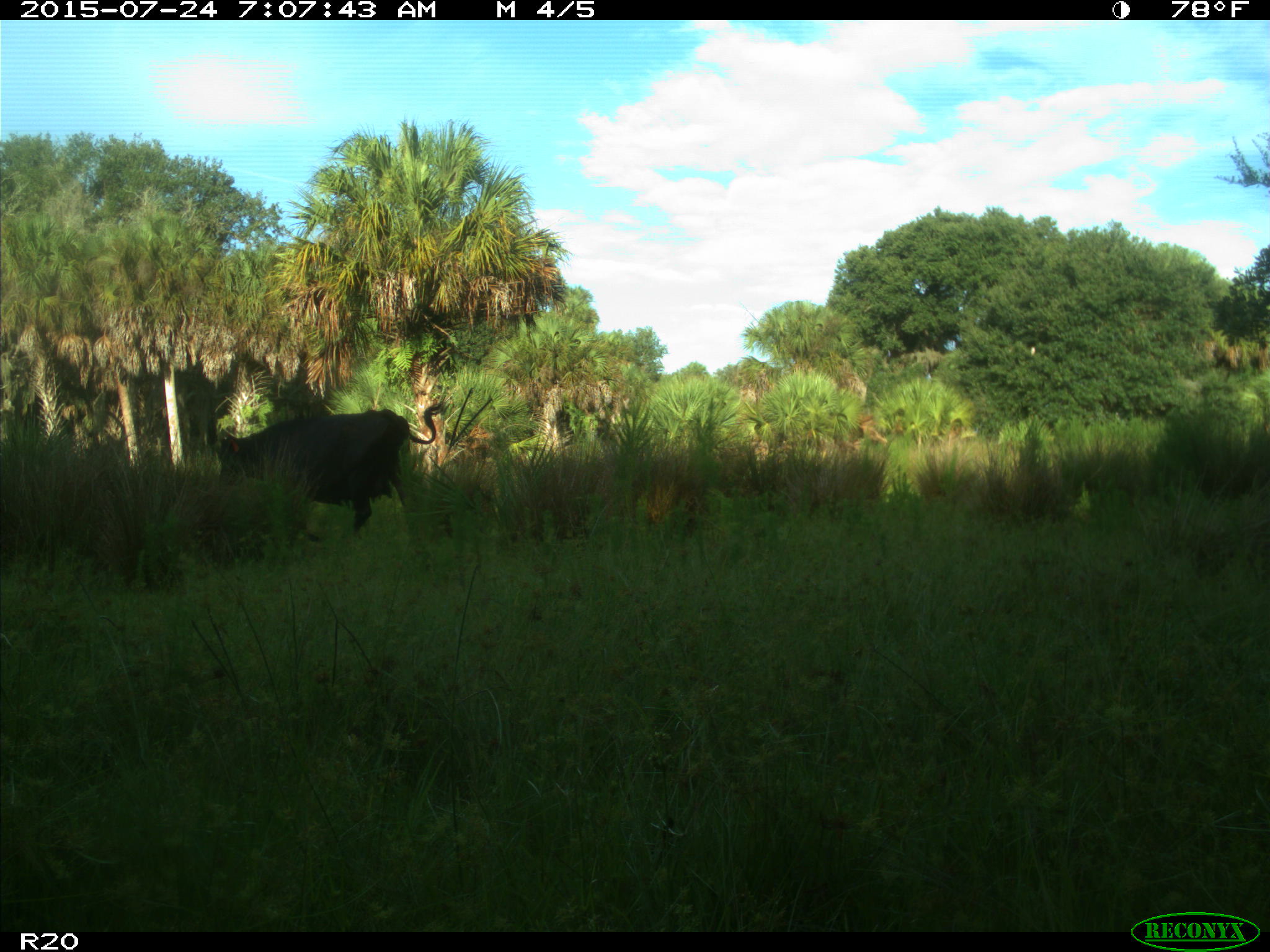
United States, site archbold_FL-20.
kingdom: Animalia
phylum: Chordata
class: Mammalia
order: Artiodactyla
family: Bovidae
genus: Bos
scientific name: Bos taurus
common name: domestic cow